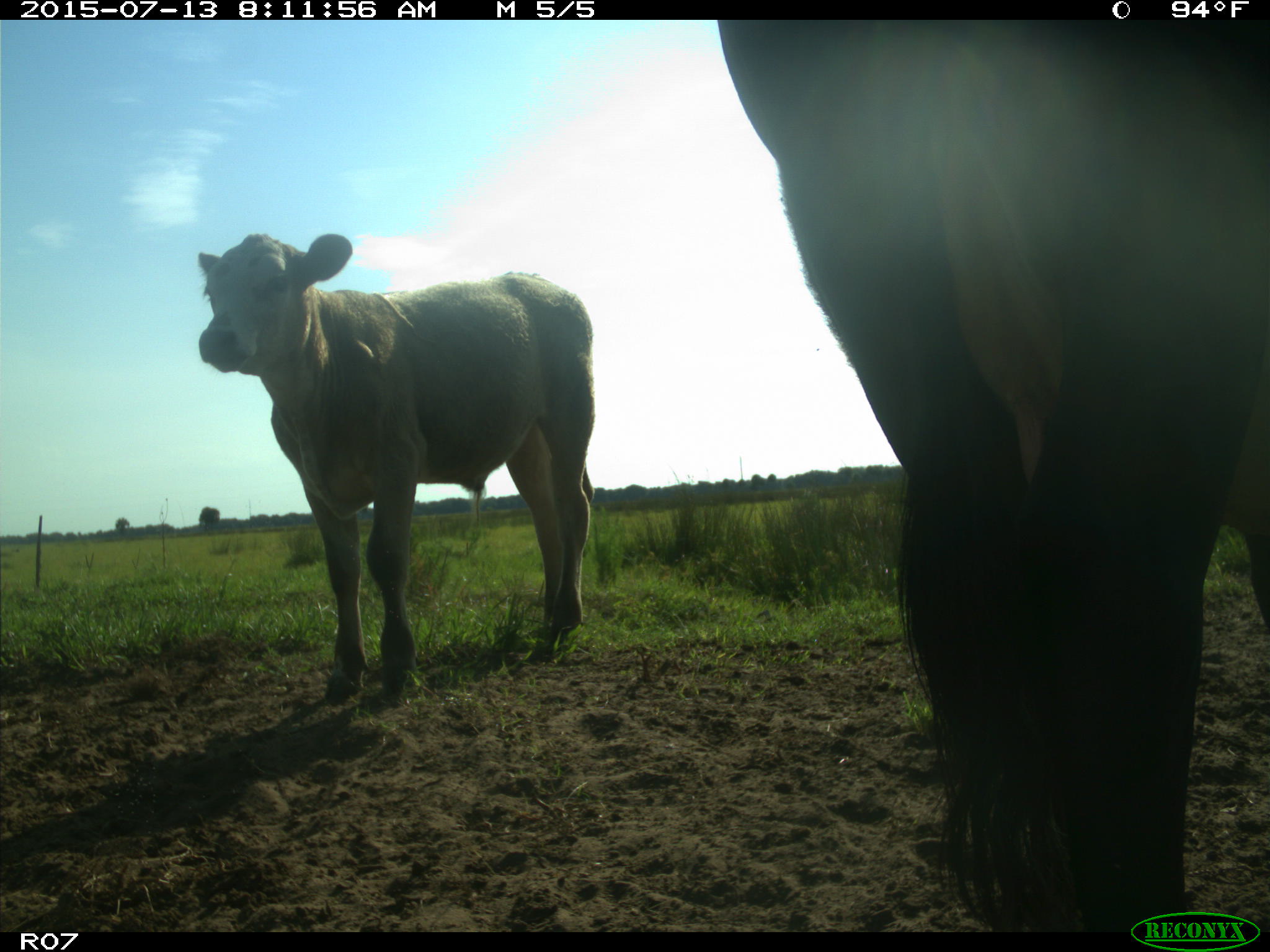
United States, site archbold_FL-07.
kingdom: Animalia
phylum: Chordata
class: Mammalia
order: Artiodactyla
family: Bovidae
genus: Bos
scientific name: Bos taurus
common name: domestic cow